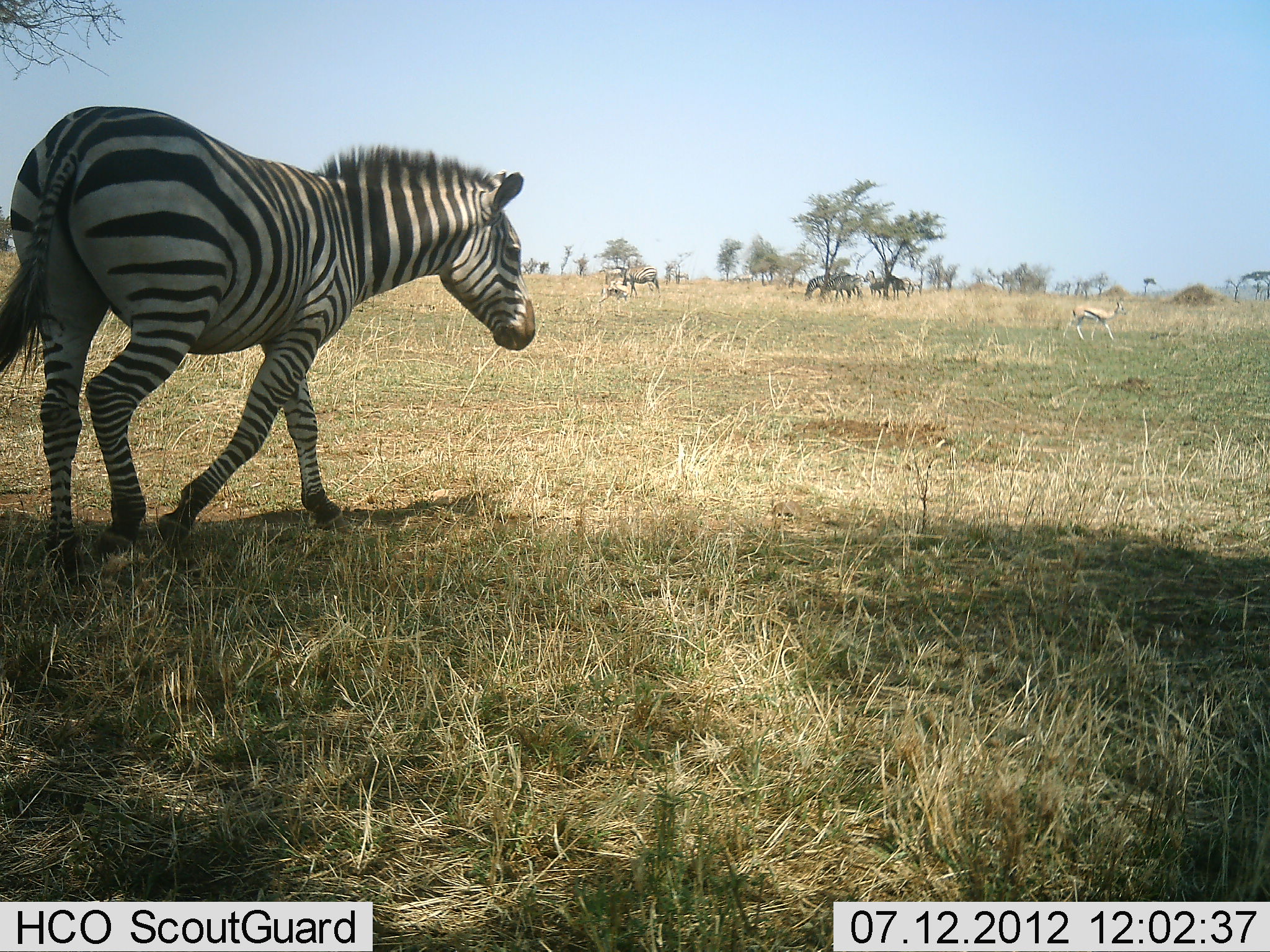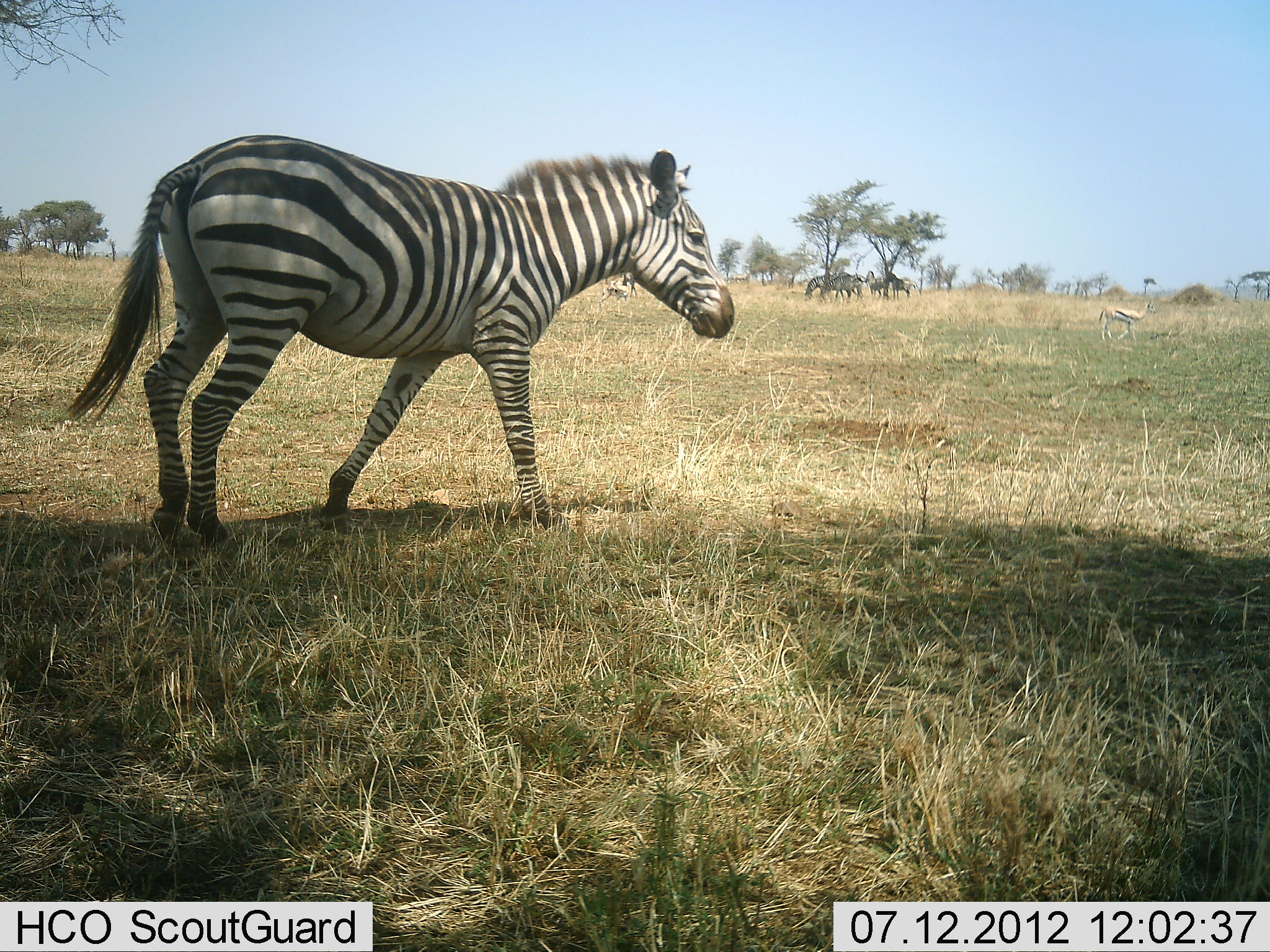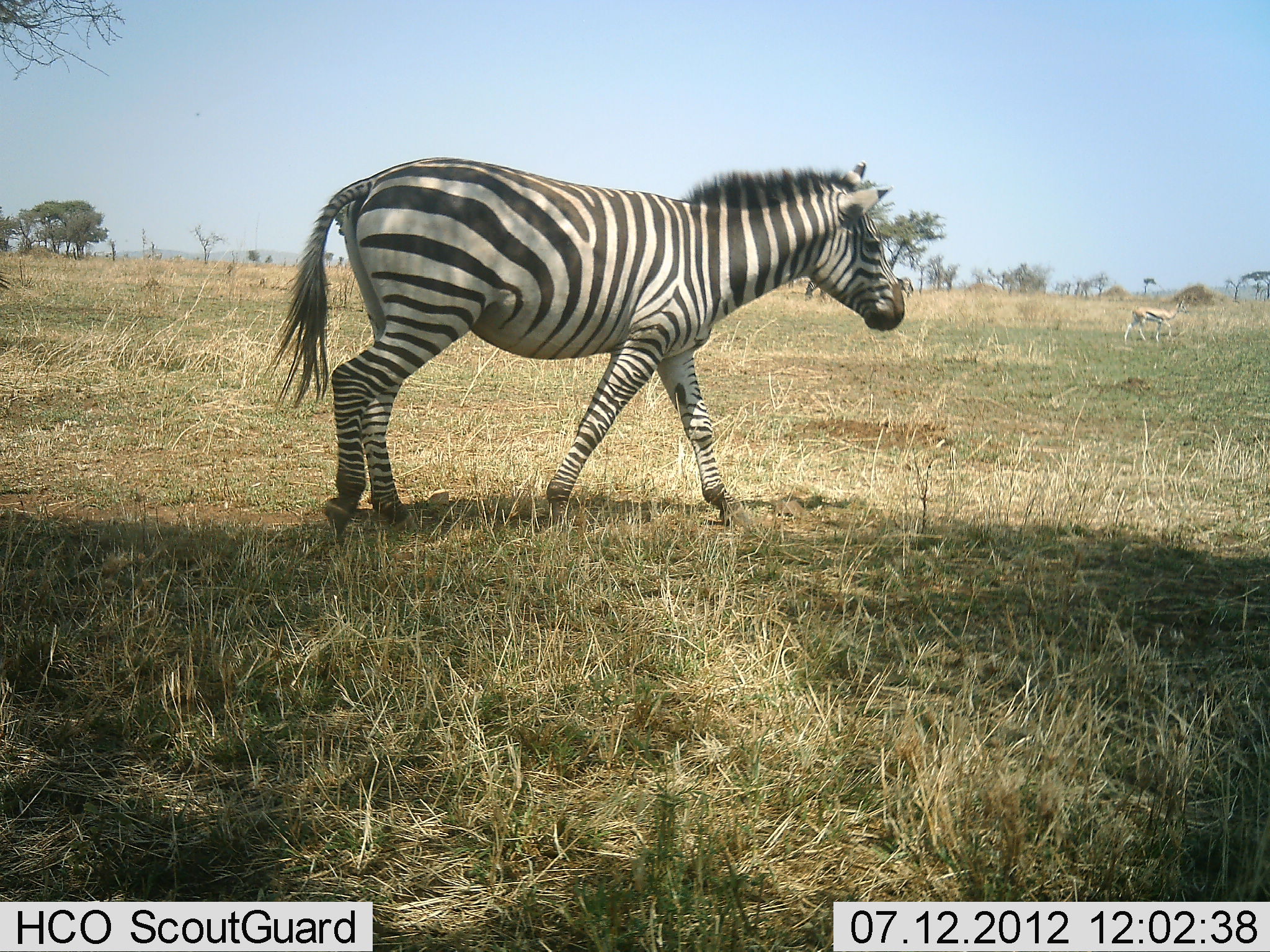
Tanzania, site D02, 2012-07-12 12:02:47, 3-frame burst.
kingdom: Animalia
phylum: Chordata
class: Mammalia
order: Artiodactyla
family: Bovidae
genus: Eudorcas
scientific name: Eudorcas thomsonii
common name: thomson's gazelle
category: gazellethomsons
Gazellethomsons (thomson's gazelle) (Eudorcas thomsonii), count 1. Behavior (volunteer vote fractions): standing 27%, resting 0%, moving 73%, interacting 0%. Young present (vote fraction): 0%. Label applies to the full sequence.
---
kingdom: Animalia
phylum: Chordata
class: Mammalia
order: Perissodactyla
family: Equidae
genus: Equus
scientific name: Equus quagga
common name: plains zebra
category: zebra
Zebra (plains zebra) (Equus quagga), count 5. Behavior (volunteer vote fractions): standing 46%, resting 8%, moving 85%, interacting 0%. Young present (vote fraction): 0%. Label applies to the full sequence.